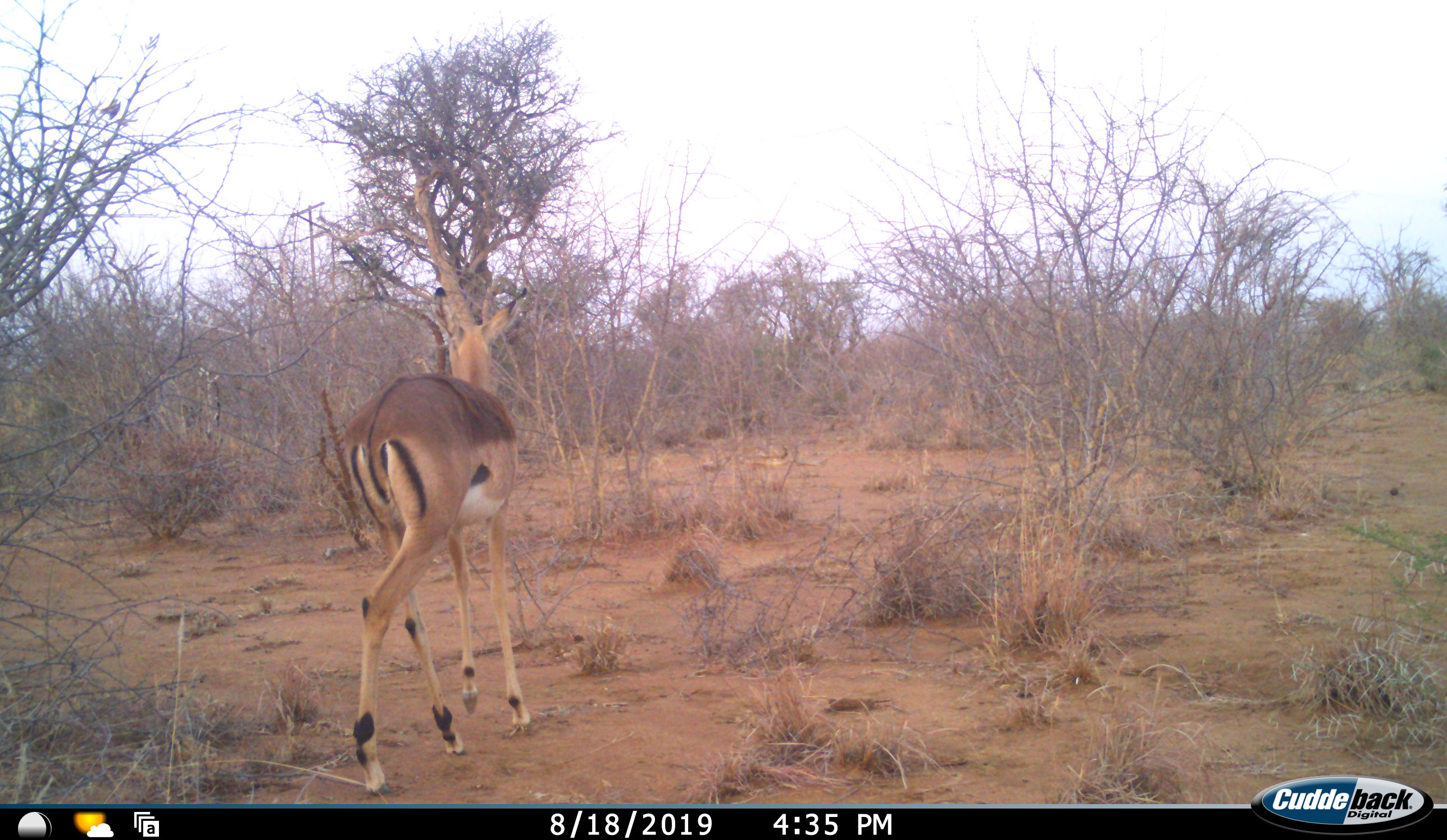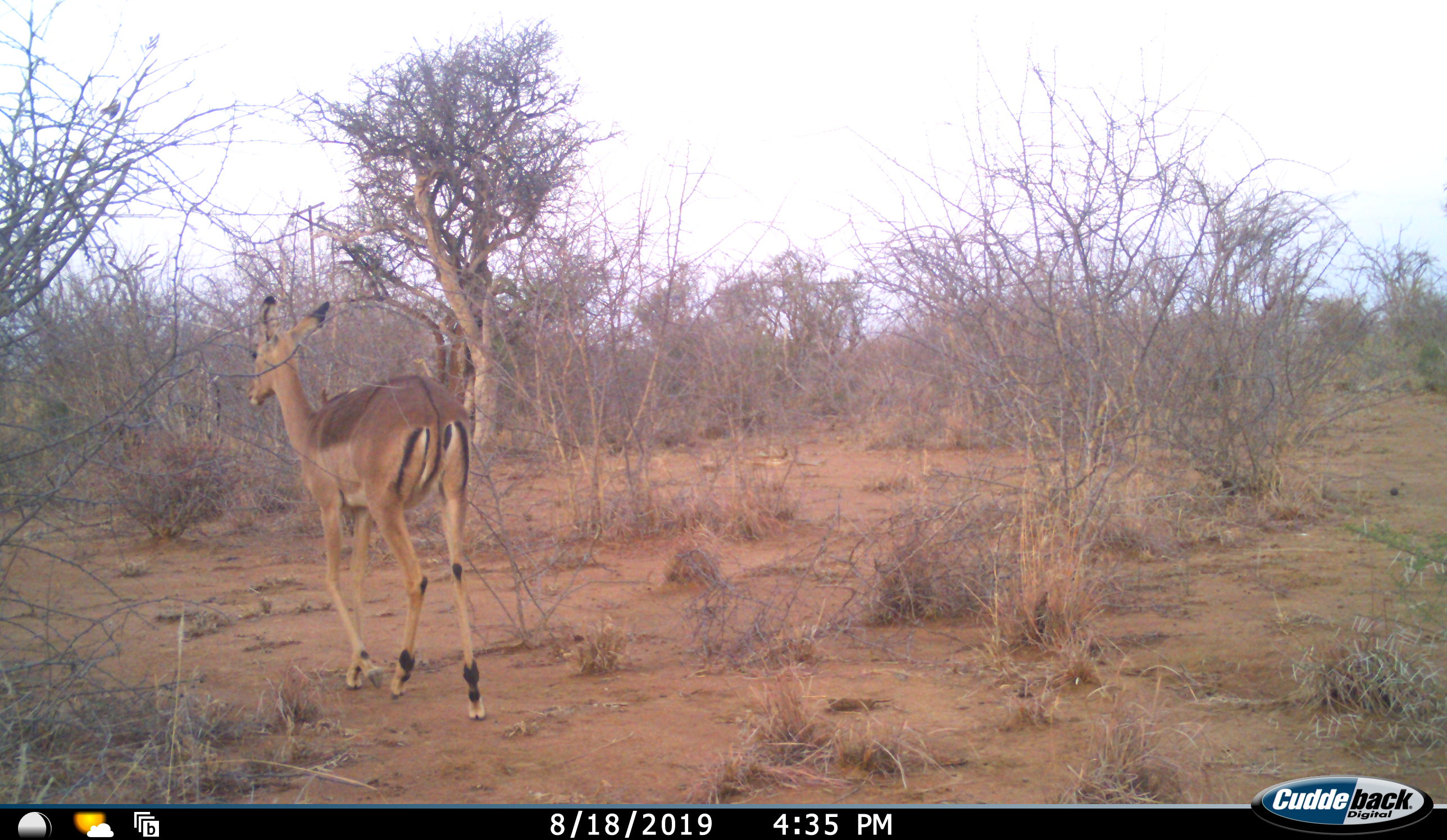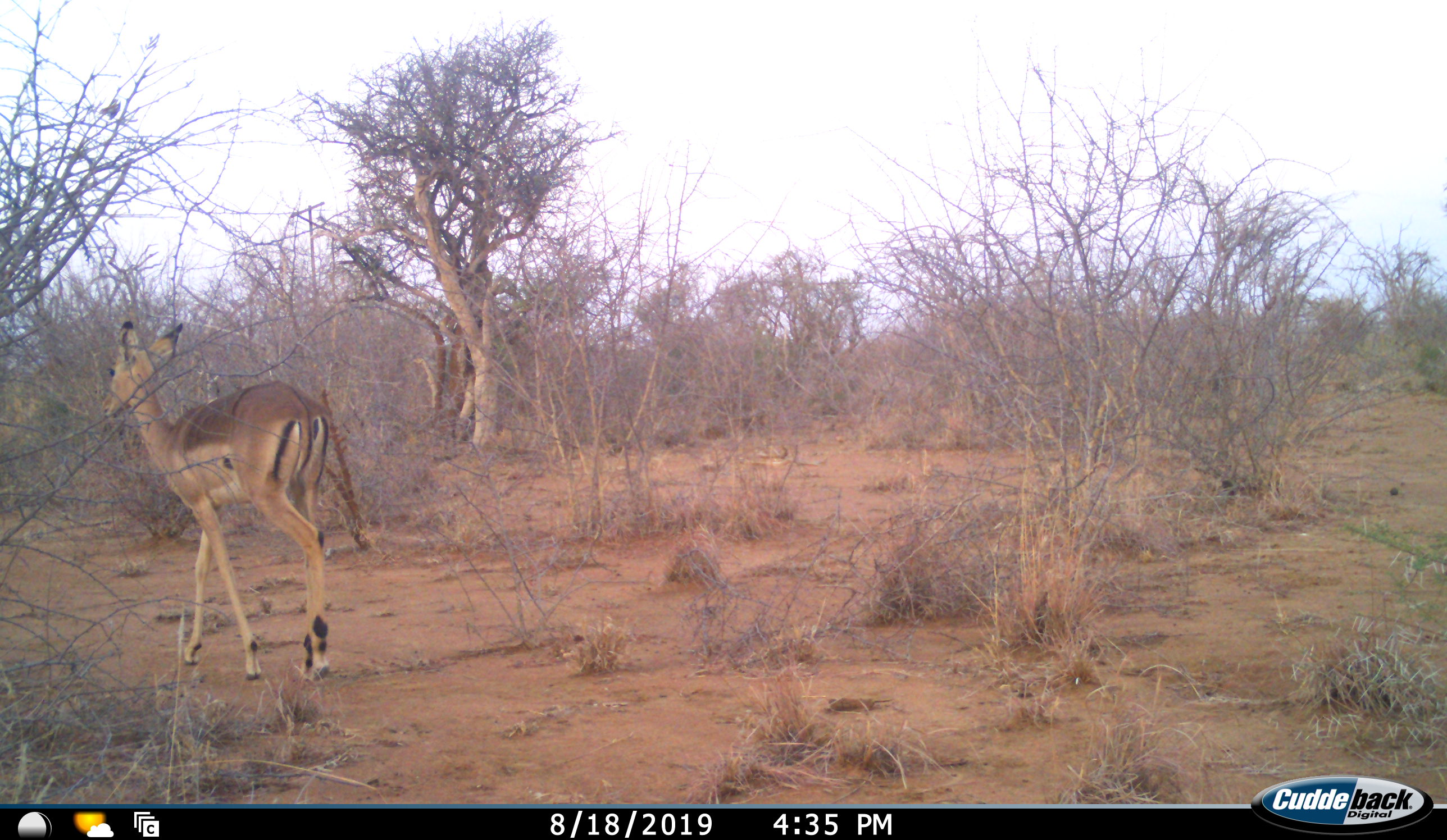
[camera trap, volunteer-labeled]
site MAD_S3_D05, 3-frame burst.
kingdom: Animalia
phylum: Chordata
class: Mammalia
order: Artiodactyla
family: Bovidae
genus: Aepyceros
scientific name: Aepyceros melampus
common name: impala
Impala (Aepyceros melampus), count 1. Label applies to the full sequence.